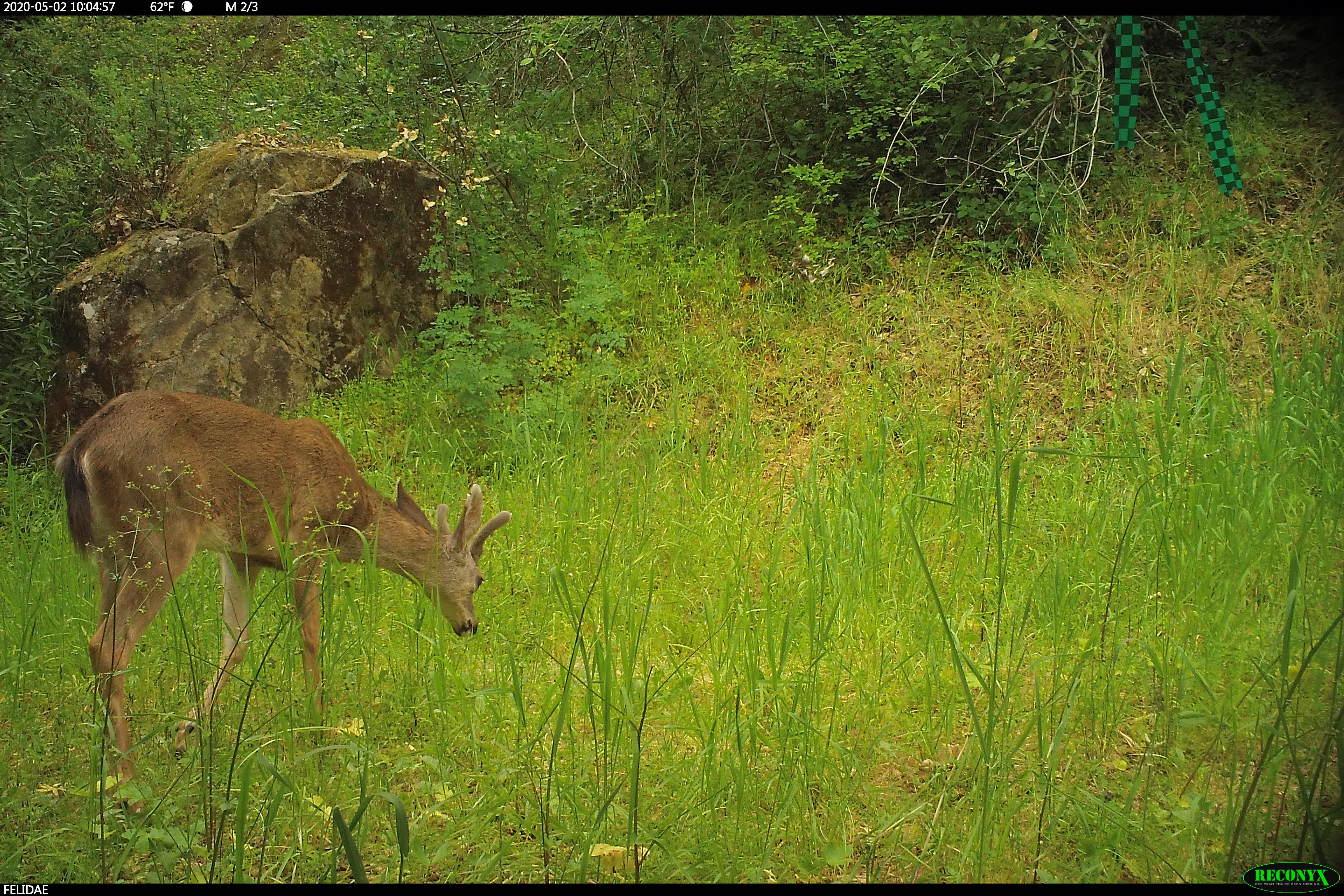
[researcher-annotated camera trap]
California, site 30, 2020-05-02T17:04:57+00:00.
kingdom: Animalia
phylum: Chordata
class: Mammalia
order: Artiodactyla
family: Cervidae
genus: Odocoileus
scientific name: Odocoileus hemionus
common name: mule deer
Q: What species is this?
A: Mule deer (Odocoileus hemionus).